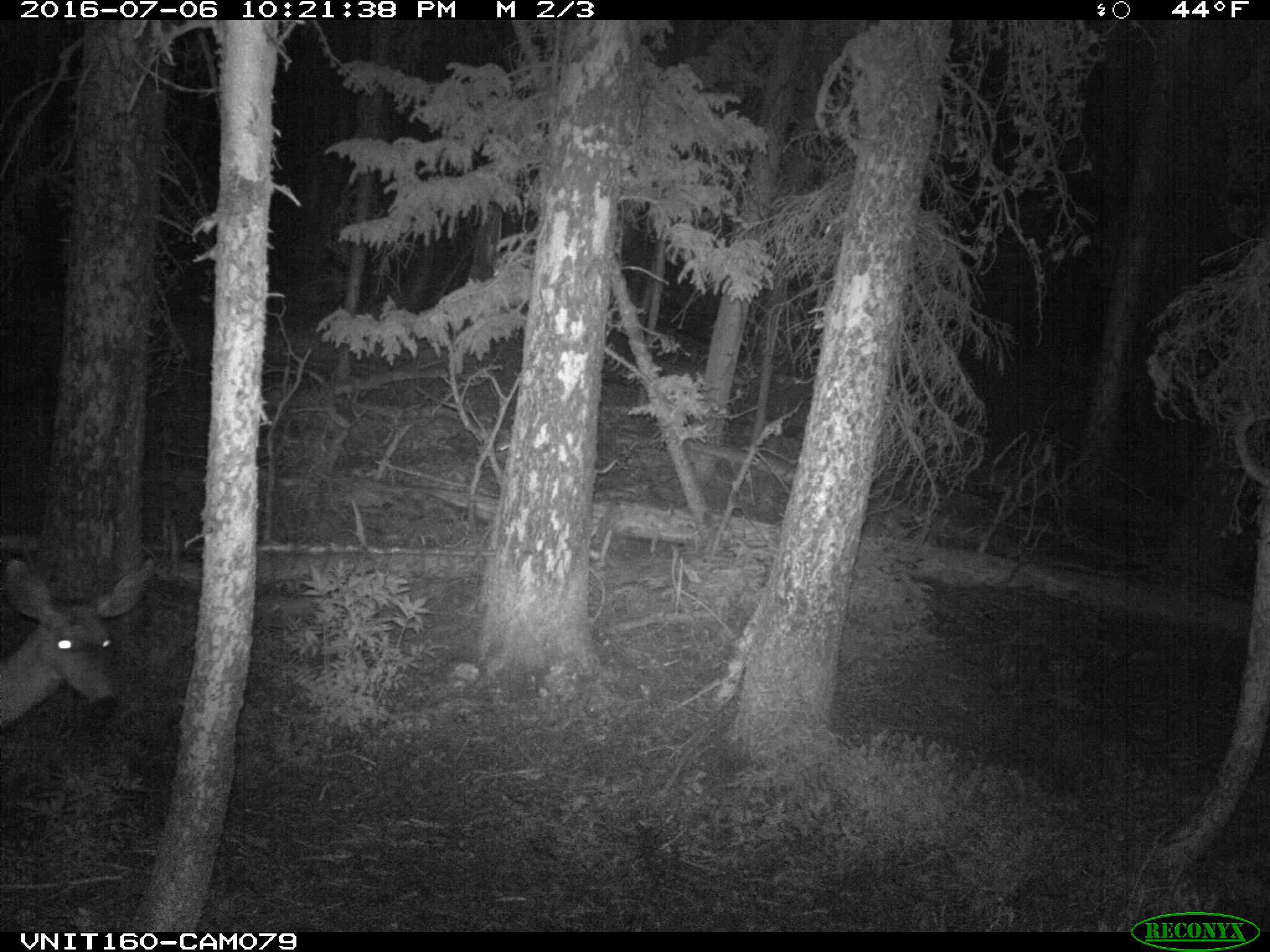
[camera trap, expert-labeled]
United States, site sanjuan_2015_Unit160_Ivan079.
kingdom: Animalia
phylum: Chordata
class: Mammalia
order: Artiodactyla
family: Cervidae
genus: Odocoileus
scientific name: Odocoileus hemionus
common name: mule deer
Odocoileus hemionus (mule deer).